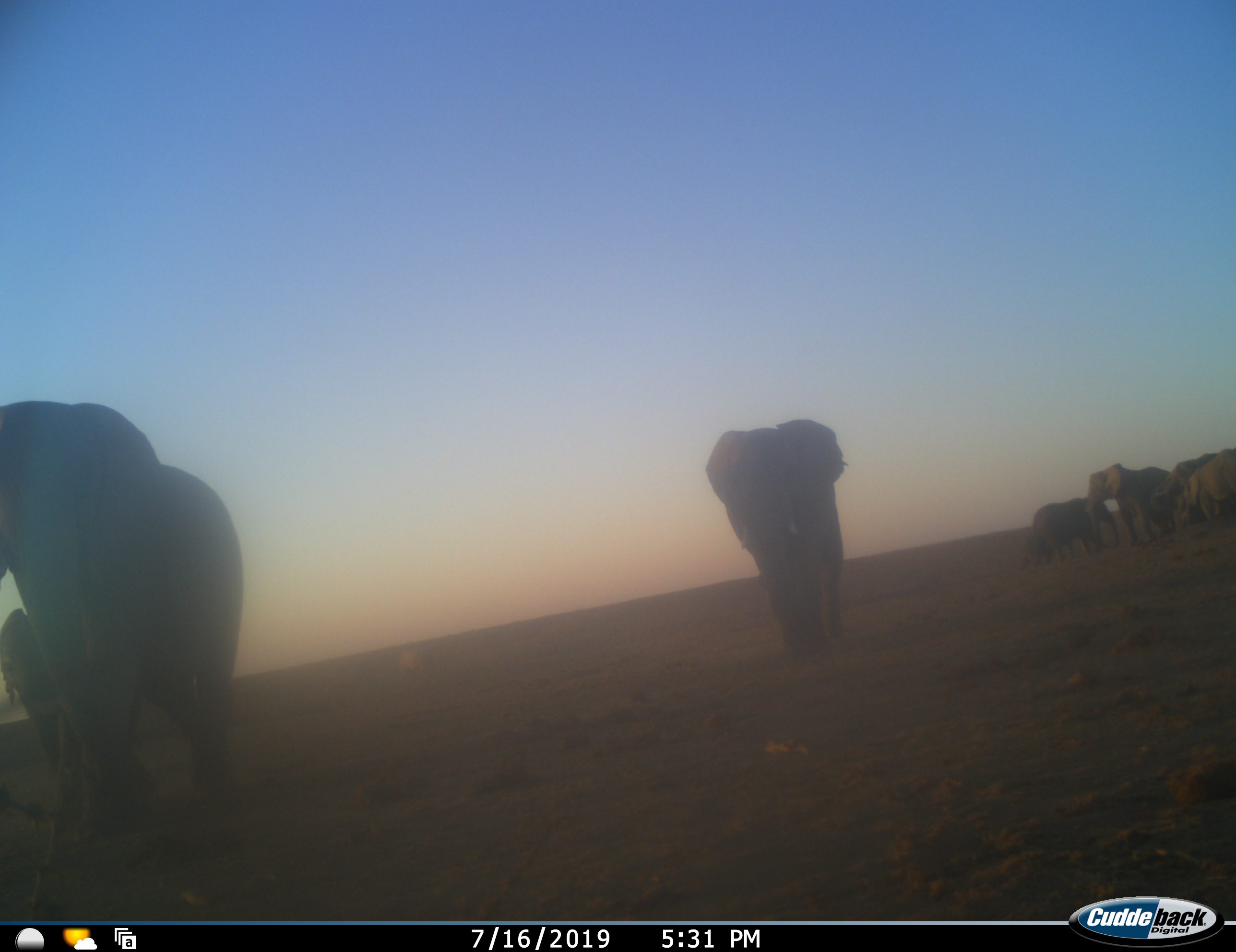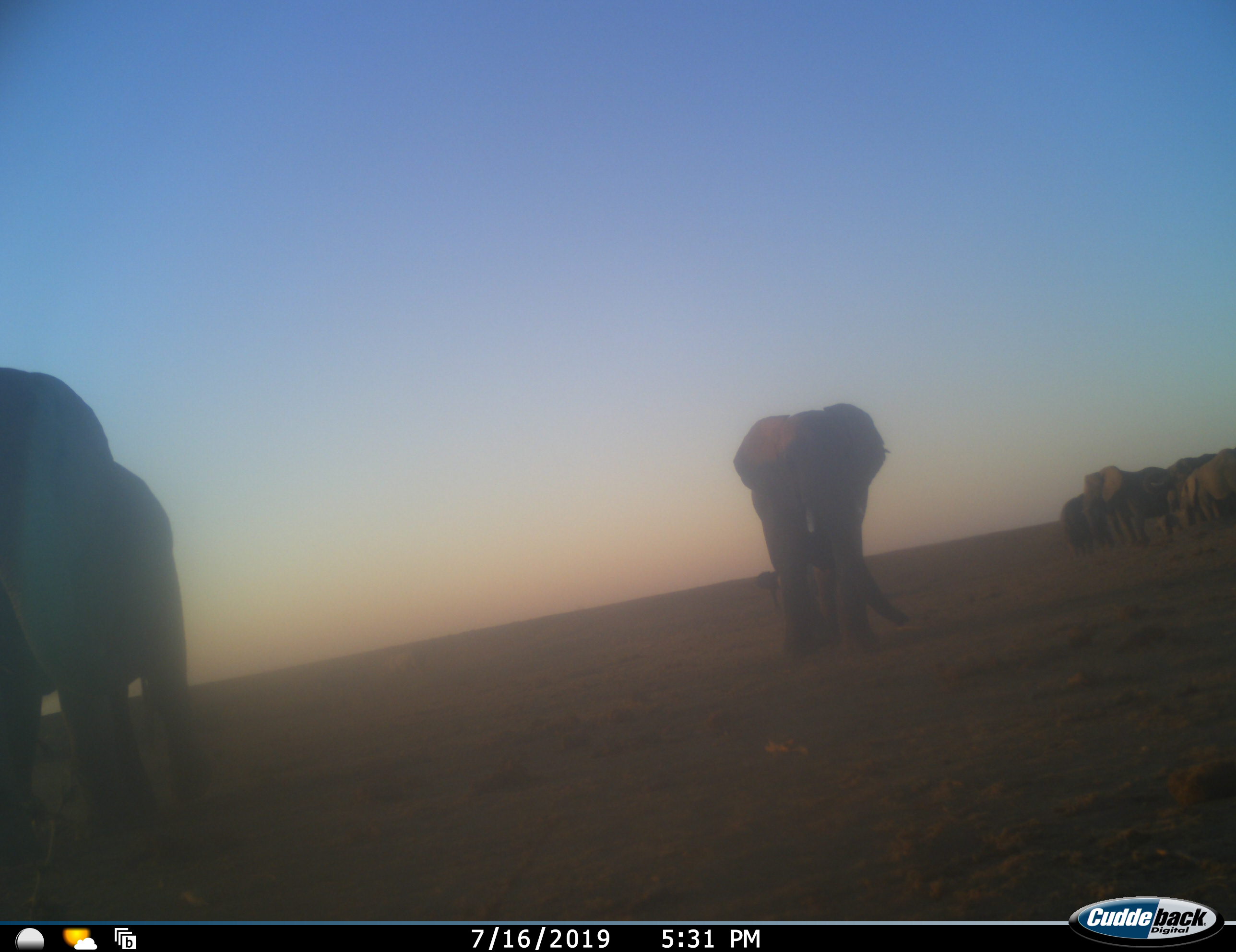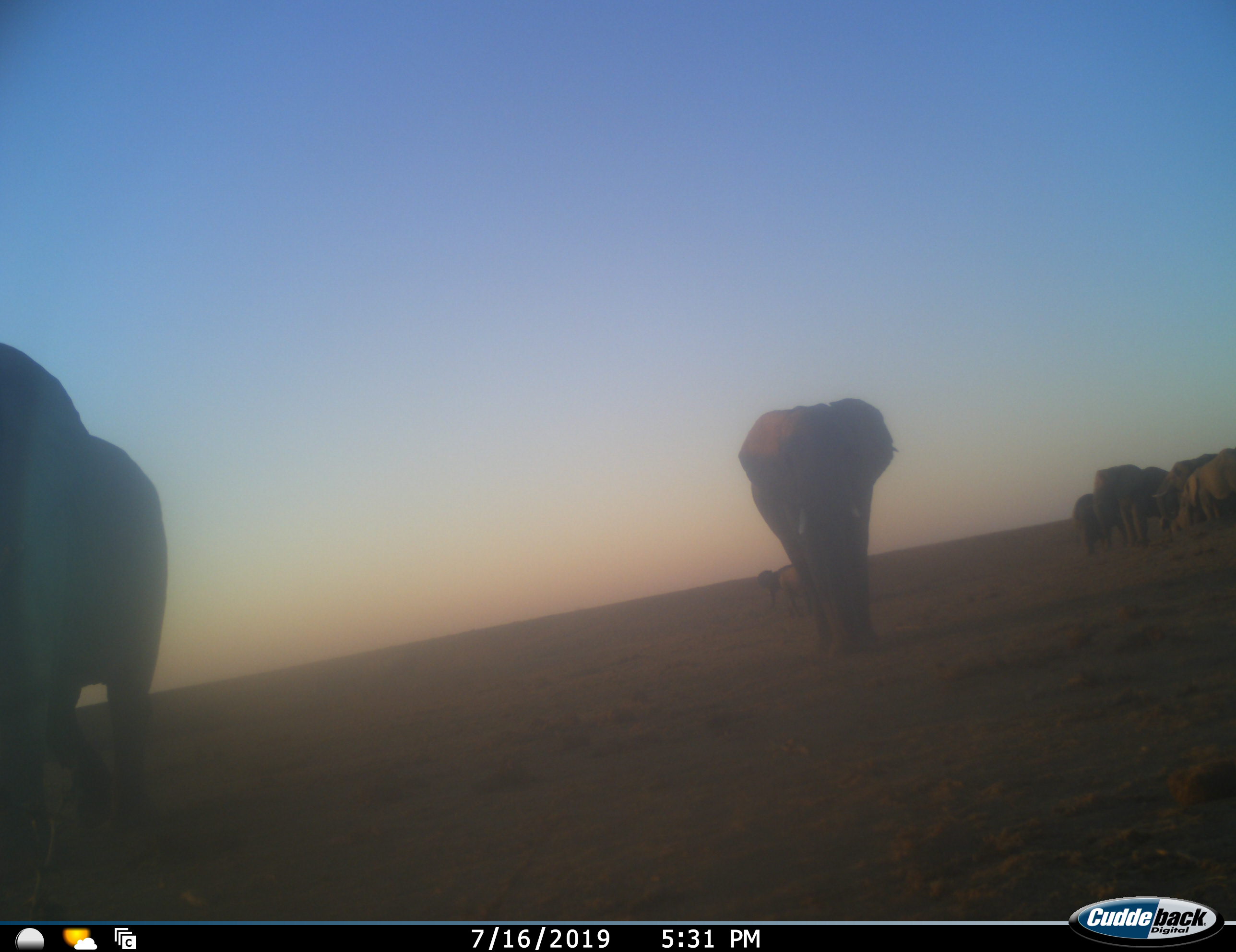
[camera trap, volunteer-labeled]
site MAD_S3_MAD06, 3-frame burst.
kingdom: Animalia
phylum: Chordata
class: Mammalia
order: Proboscidea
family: Elephantidae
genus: Loxodonta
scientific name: Loxodonta africana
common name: african bush elephant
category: elephant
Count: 8.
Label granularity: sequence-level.